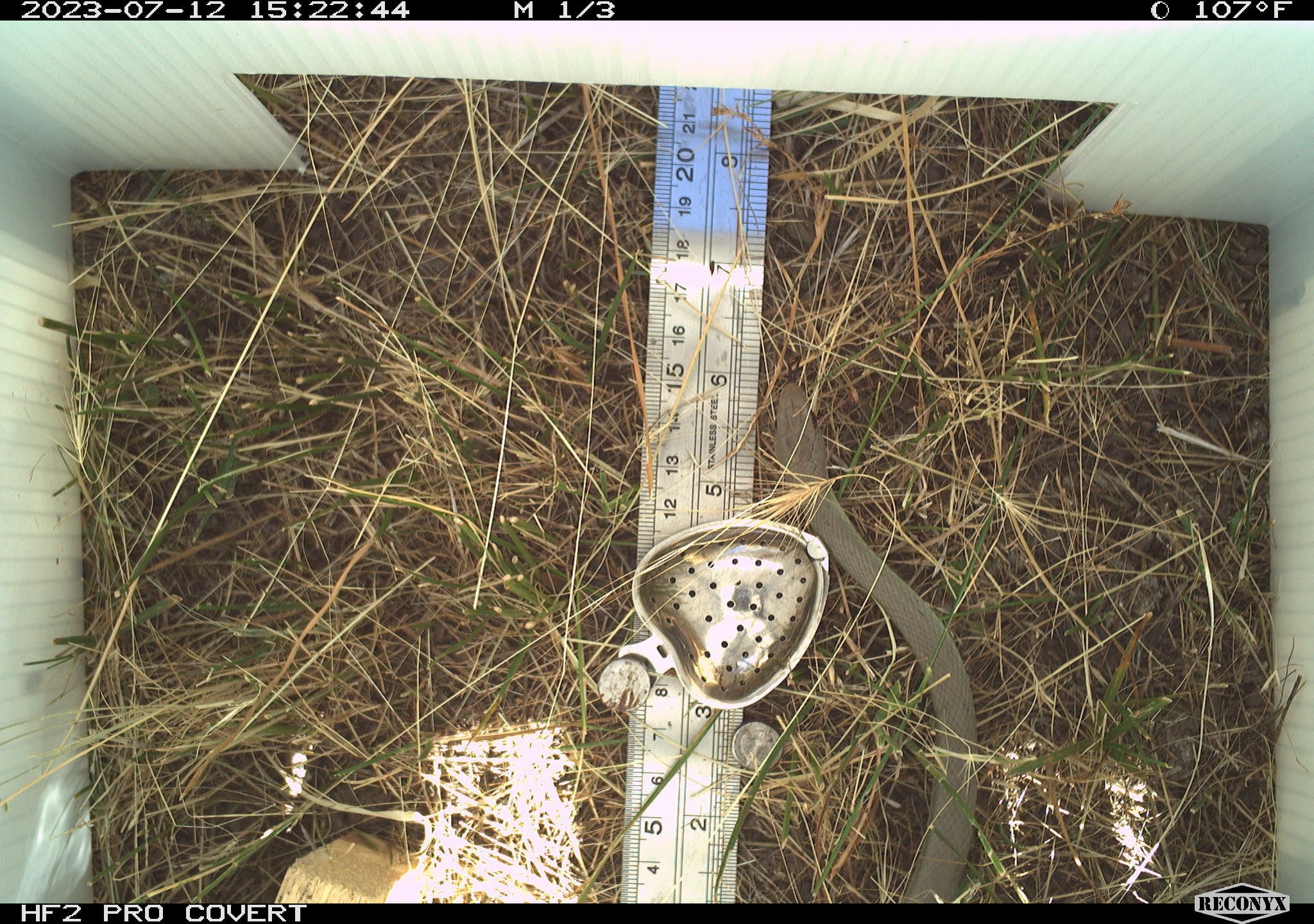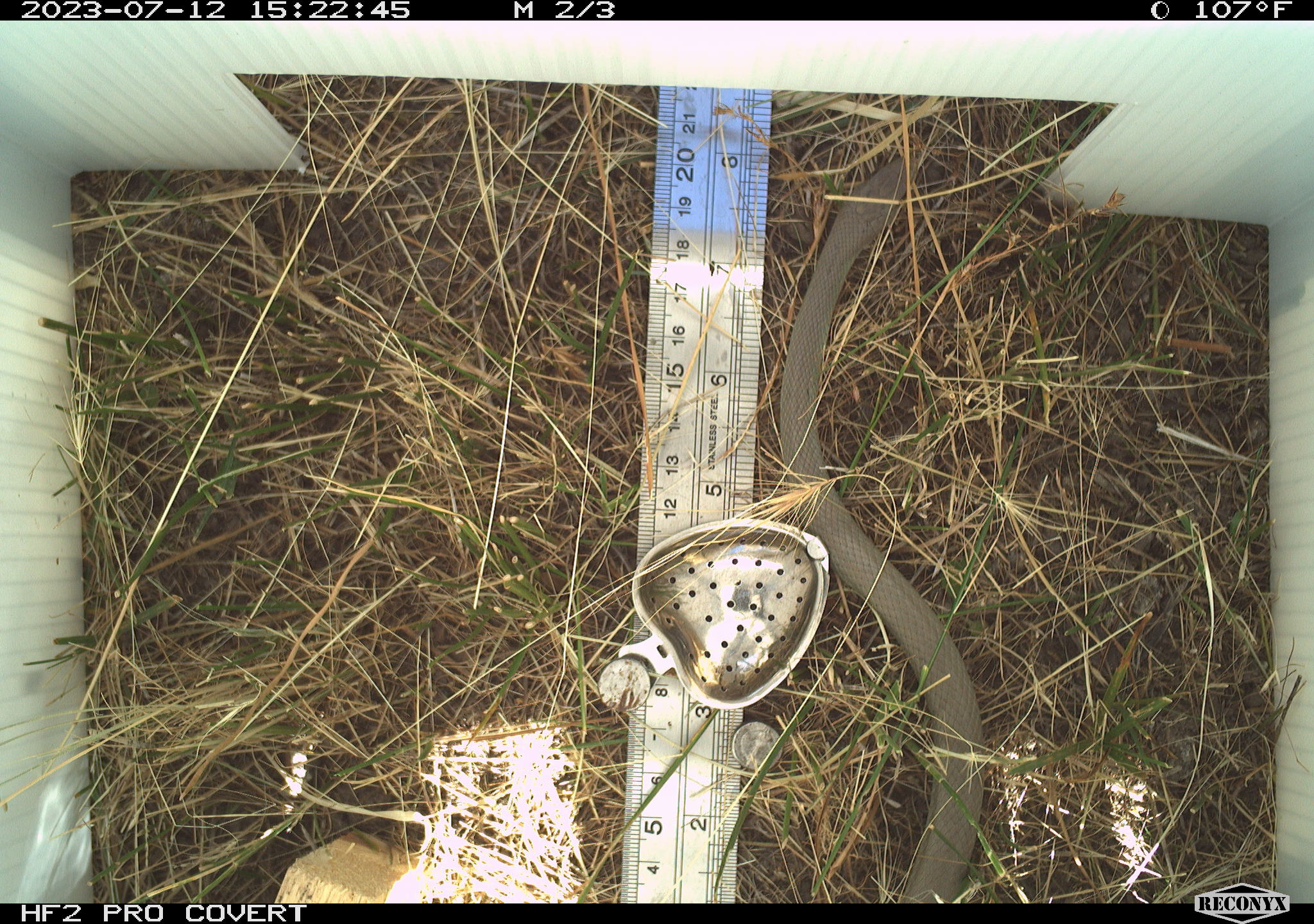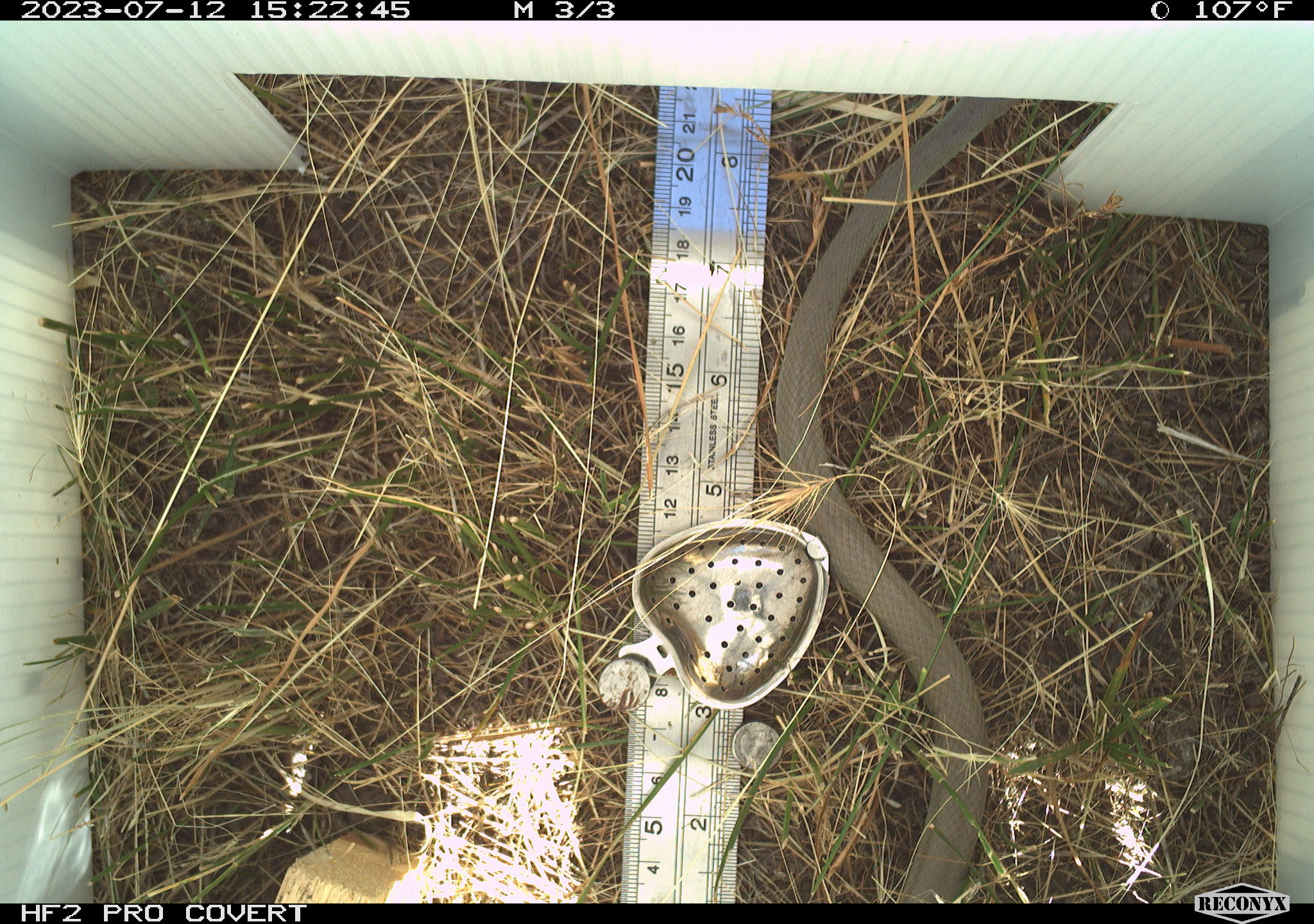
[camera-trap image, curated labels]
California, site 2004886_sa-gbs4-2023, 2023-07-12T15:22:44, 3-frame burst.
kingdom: Animalia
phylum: Chordata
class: Reptilia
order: Squamata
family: Colubridae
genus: Coluber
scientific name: Coluber constrictor mormon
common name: western yellow-bellied racer